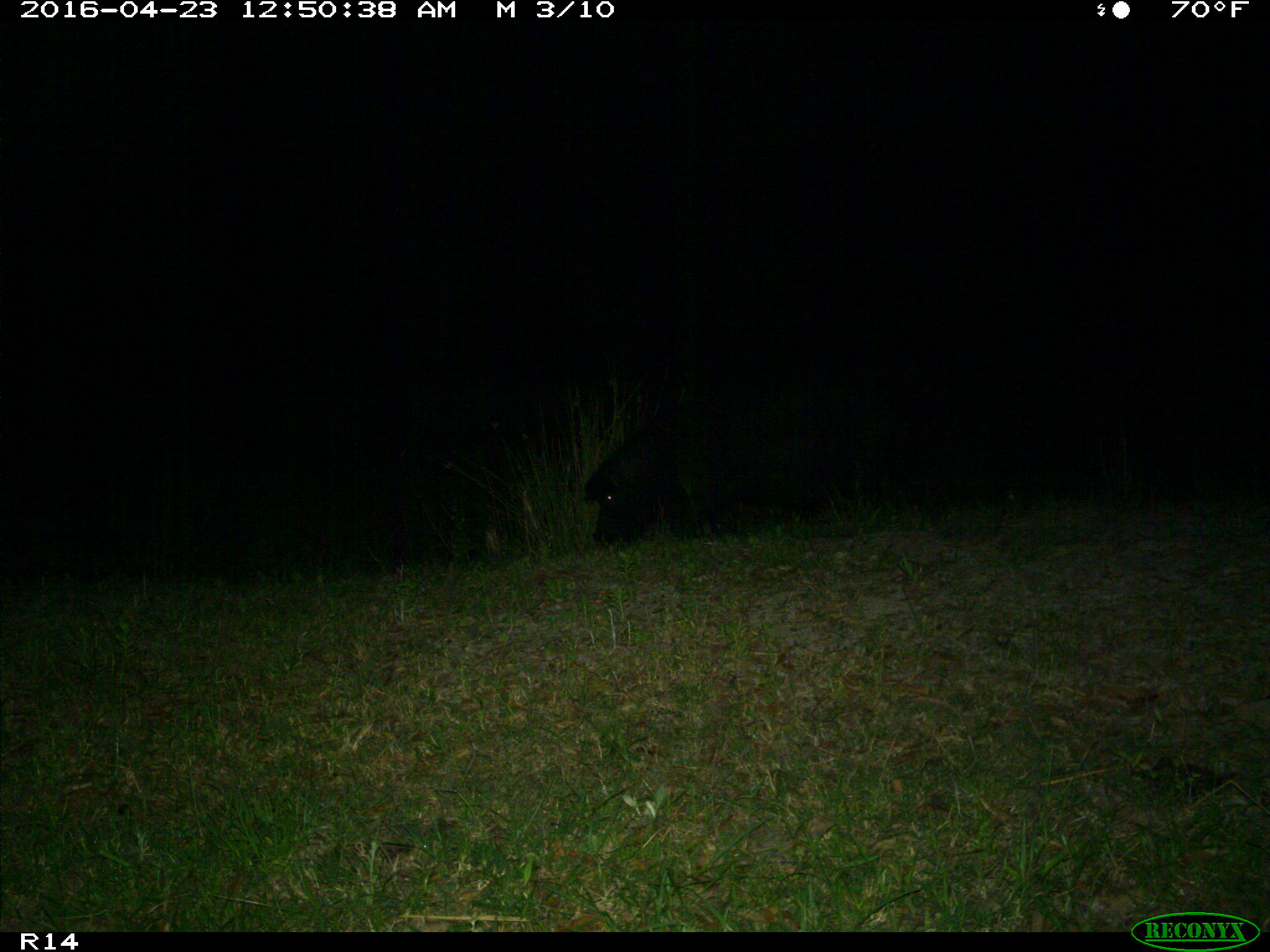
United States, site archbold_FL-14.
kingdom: Animalia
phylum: Chordata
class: Mammalia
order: Artiodactyla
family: Suidae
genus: Sus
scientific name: Sus scrofa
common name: wild boar